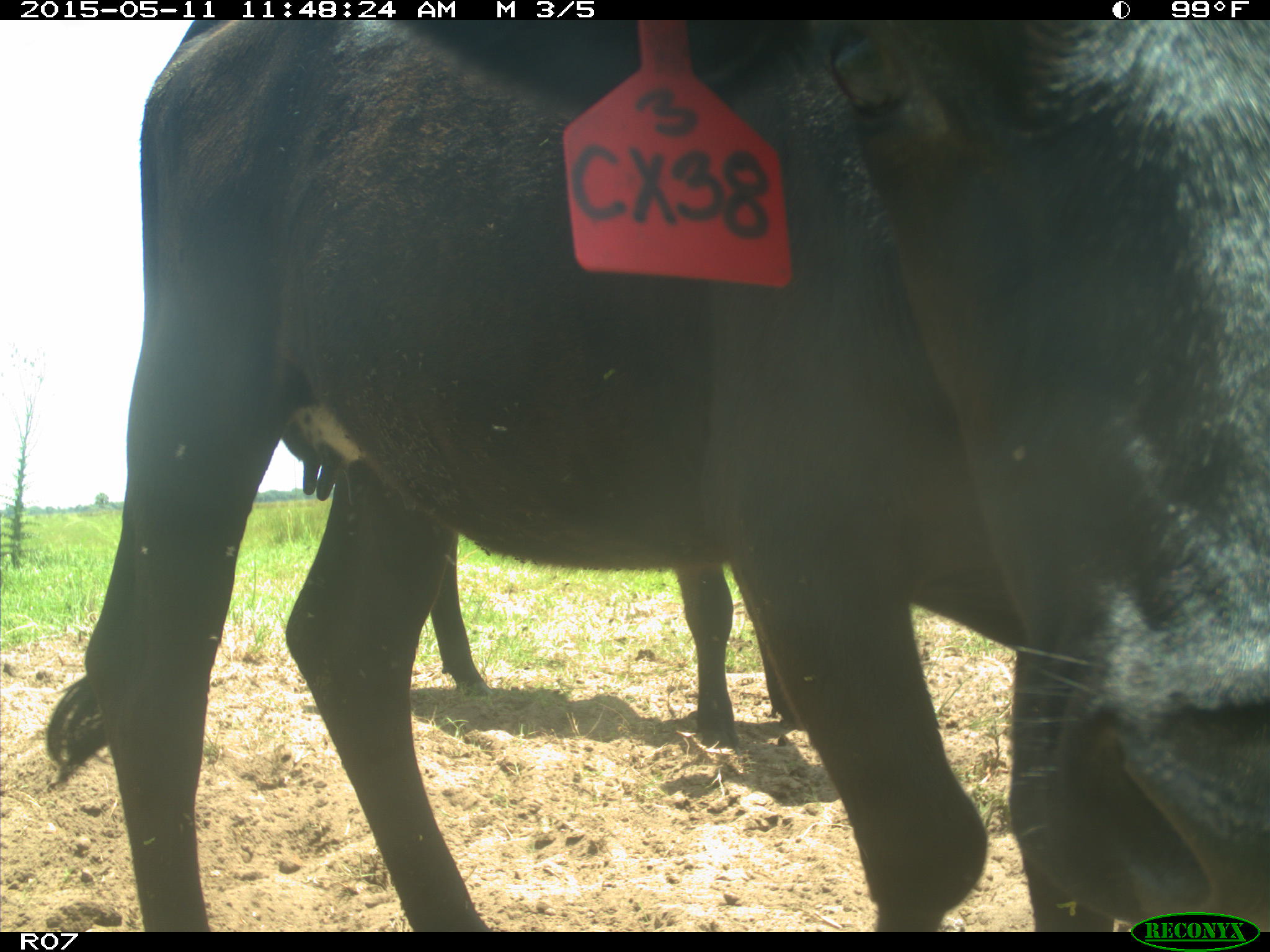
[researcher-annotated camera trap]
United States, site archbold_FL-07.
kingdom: Animalia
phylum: Chordata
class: Mammalia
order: Artiodactyla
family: Bovidae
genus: Bos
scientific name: Bos taurus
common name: domestic cow